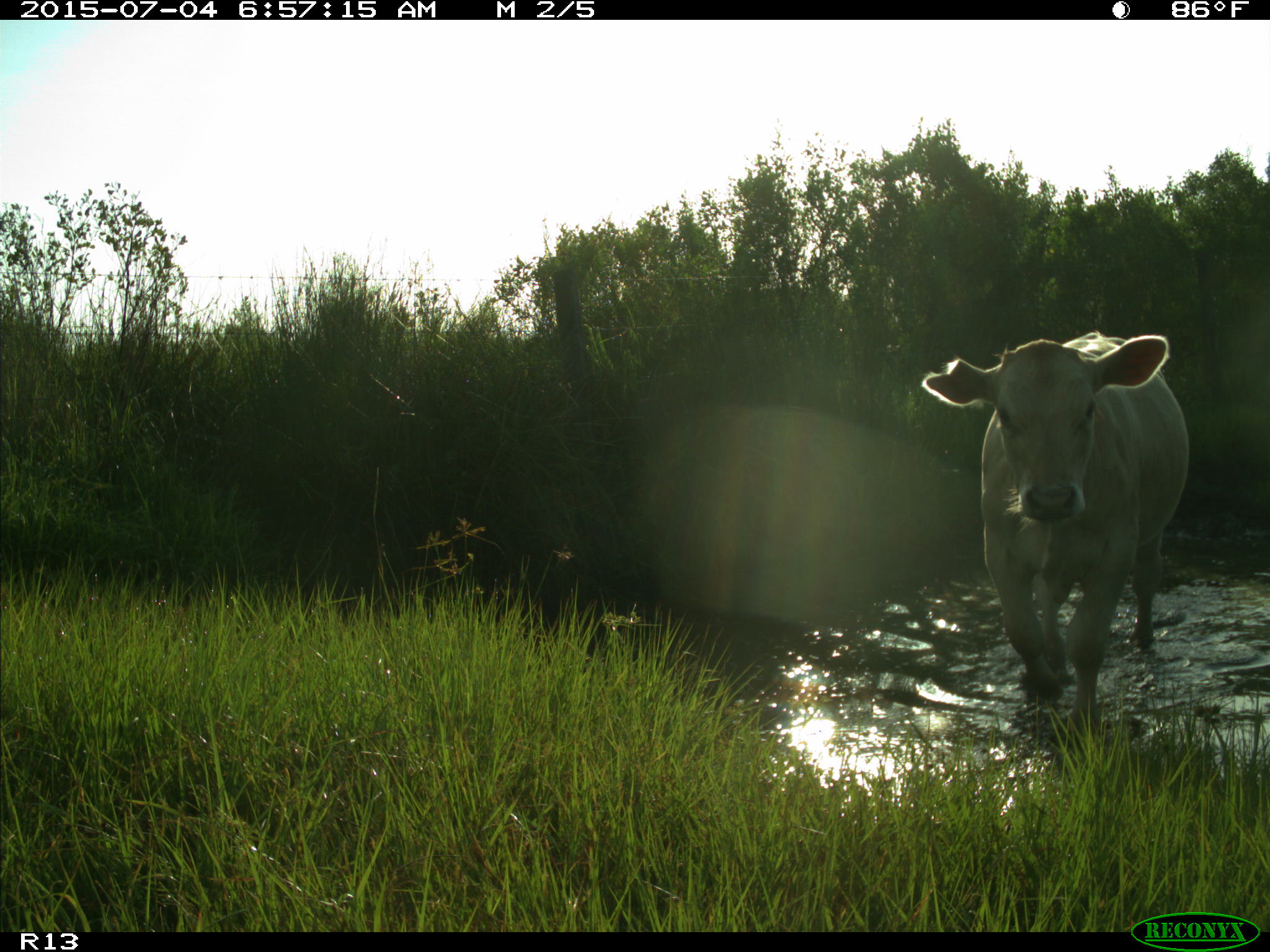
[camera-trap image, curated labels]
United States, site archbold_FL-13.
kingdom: Animalia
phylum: Chordata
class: Mammalia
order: Artiodactyla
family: Bovidae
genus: Bos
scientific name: Bos taurus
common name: domestic cow